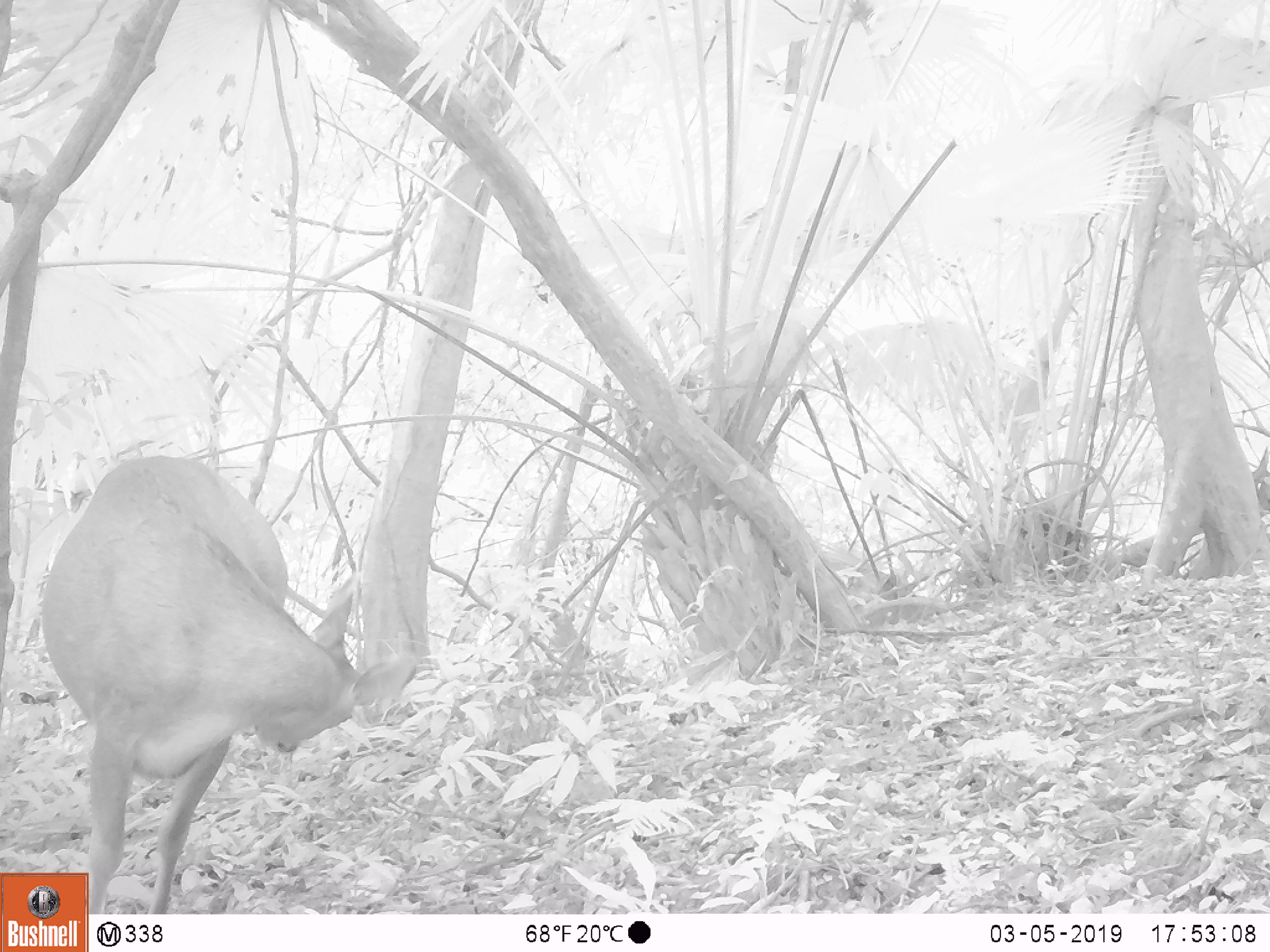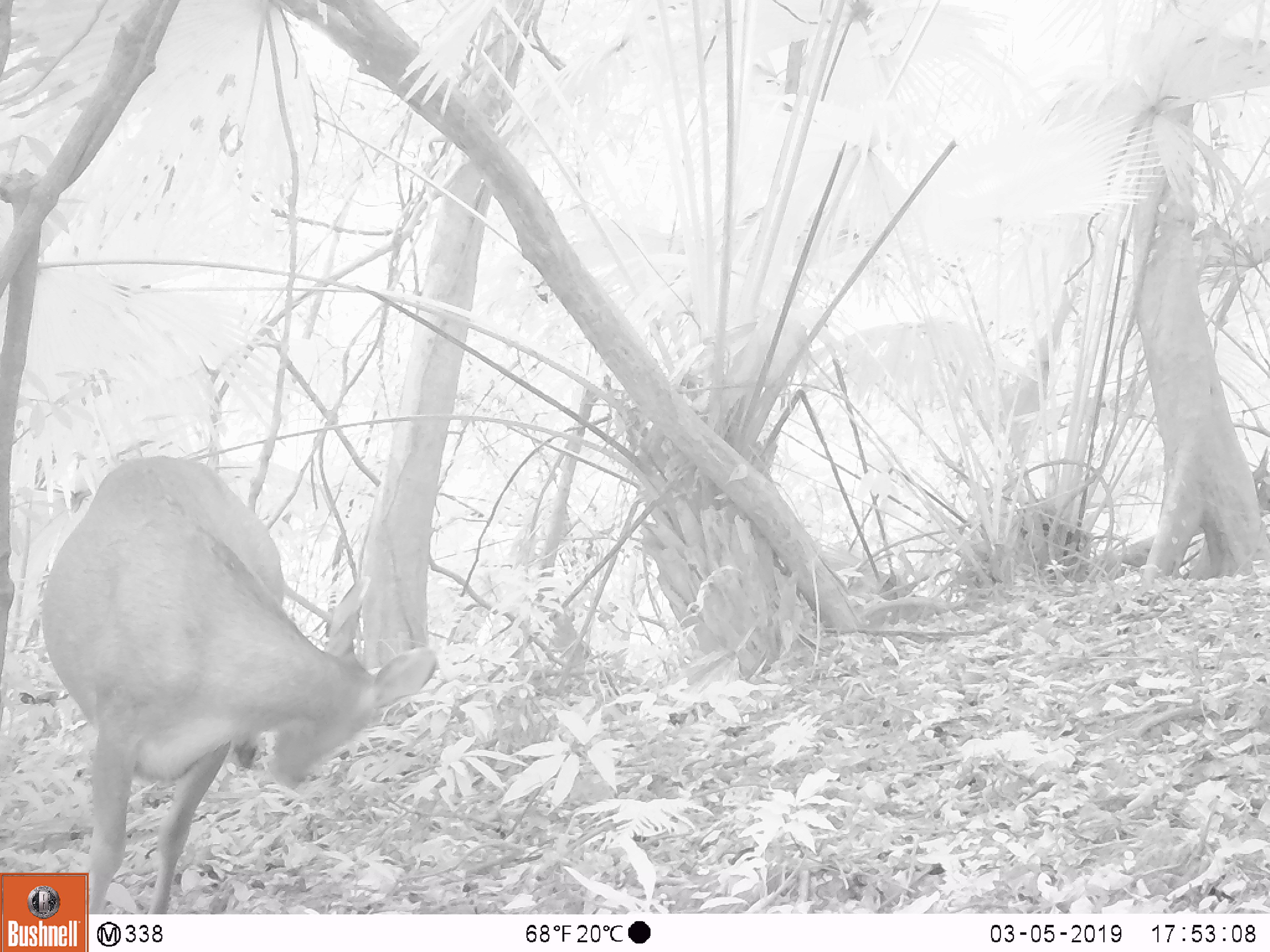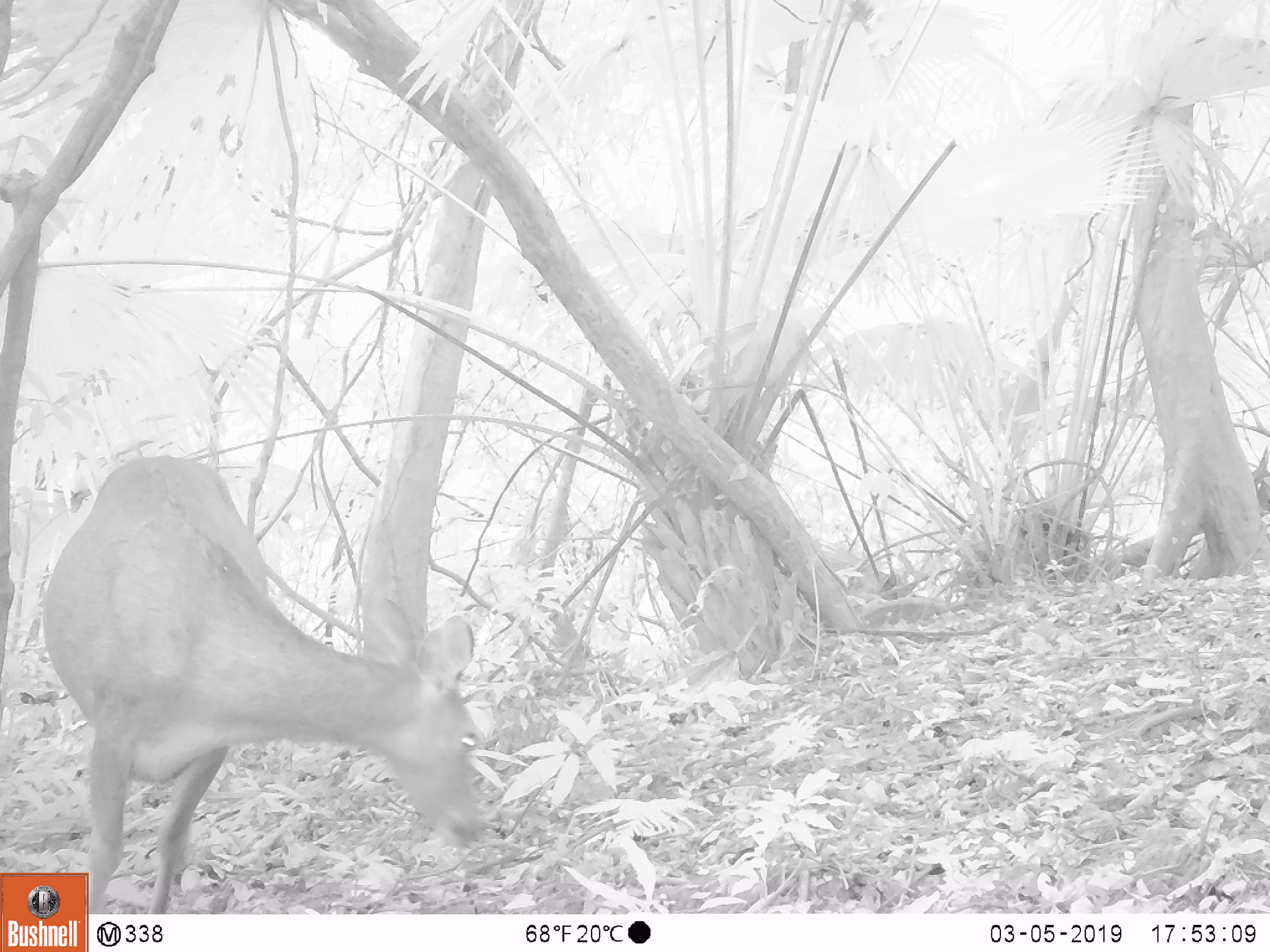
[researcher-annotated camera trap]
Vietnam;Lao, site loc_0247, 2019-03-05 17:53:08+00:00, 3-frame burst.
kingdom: Animalia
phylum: Chordata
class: Mammalia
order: Artiodactyla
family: Cervidae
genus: Rusa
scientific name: Rusa unicolor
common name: sambar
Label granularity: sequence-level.